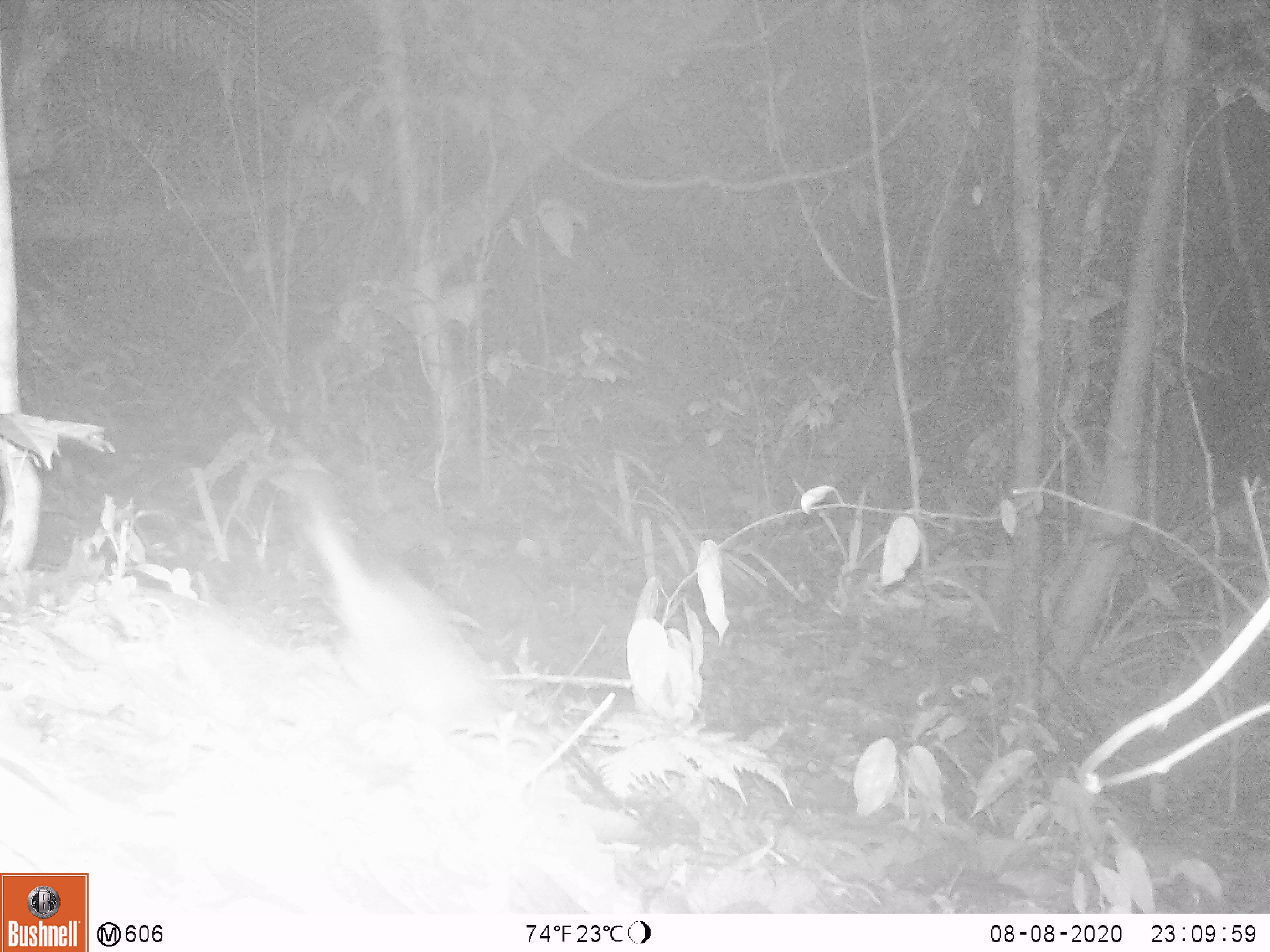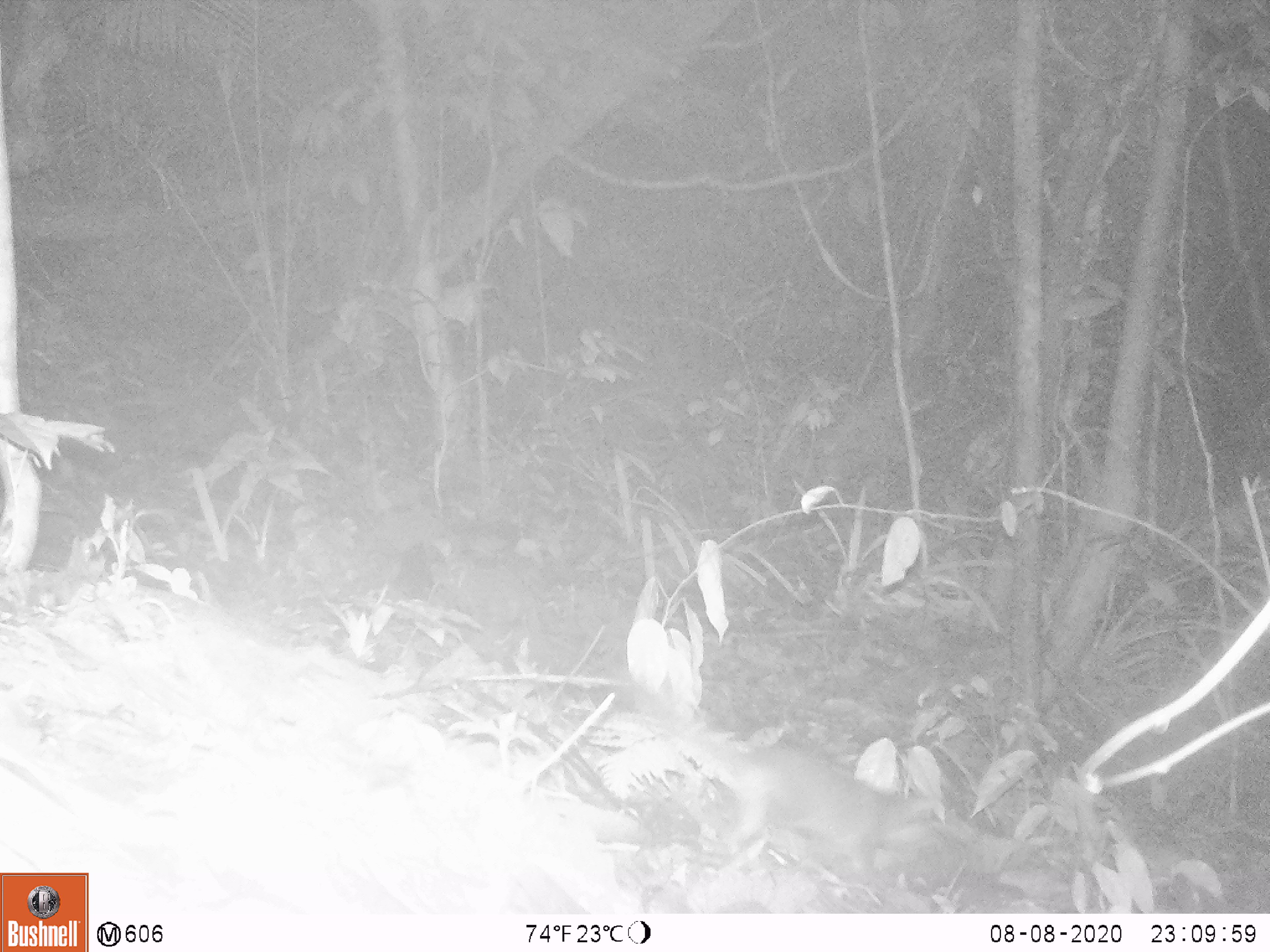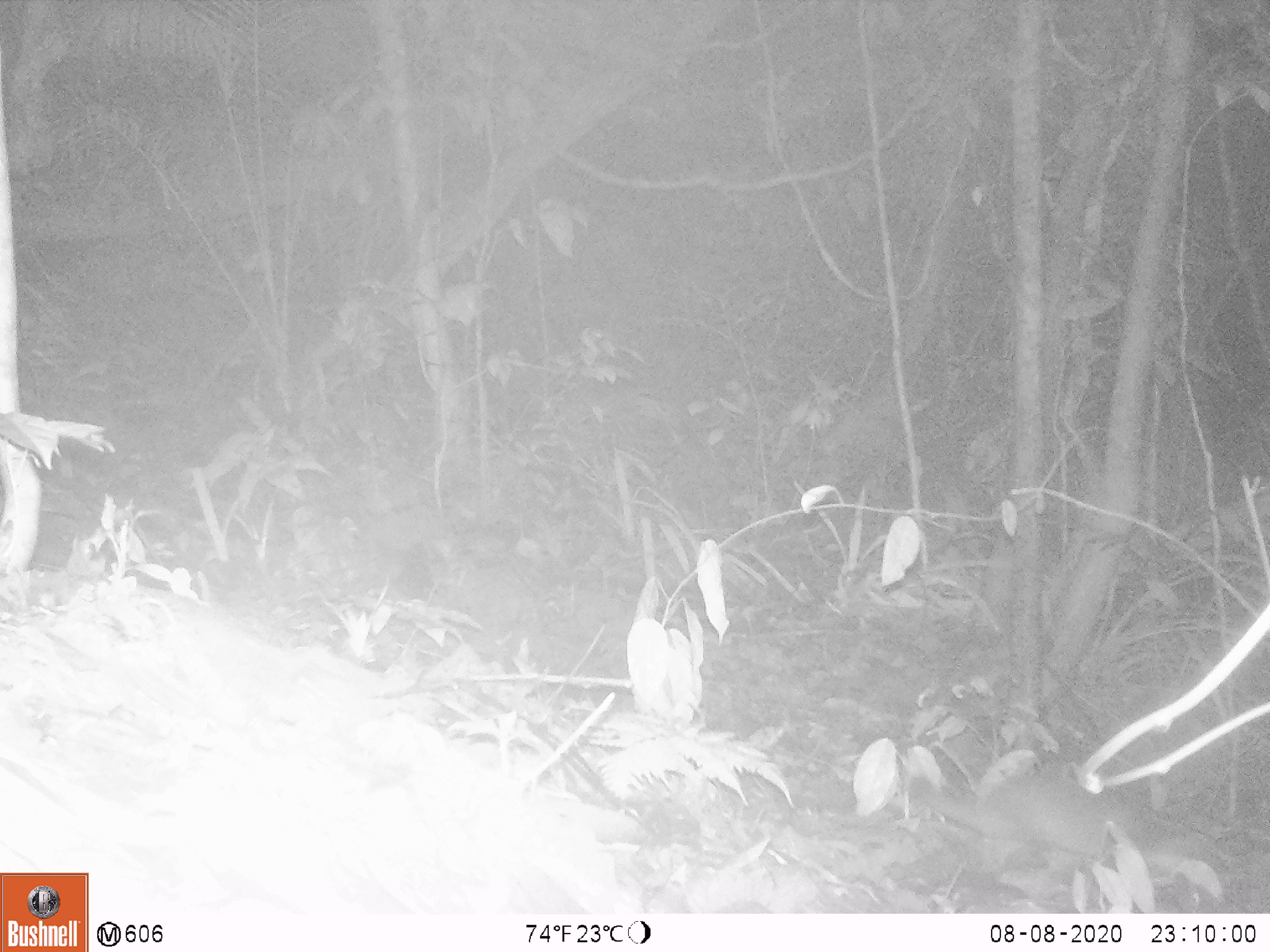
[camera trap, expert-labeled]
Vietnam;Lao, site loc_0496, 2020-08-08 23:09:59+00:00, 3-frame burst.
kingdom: Animalia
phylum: Chordata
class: Mammalia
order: Carnivora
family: Mustelidae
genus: Melogale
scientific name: Melogale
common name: ferret badger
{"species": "ferret badger (Melogale)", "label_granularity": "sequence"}